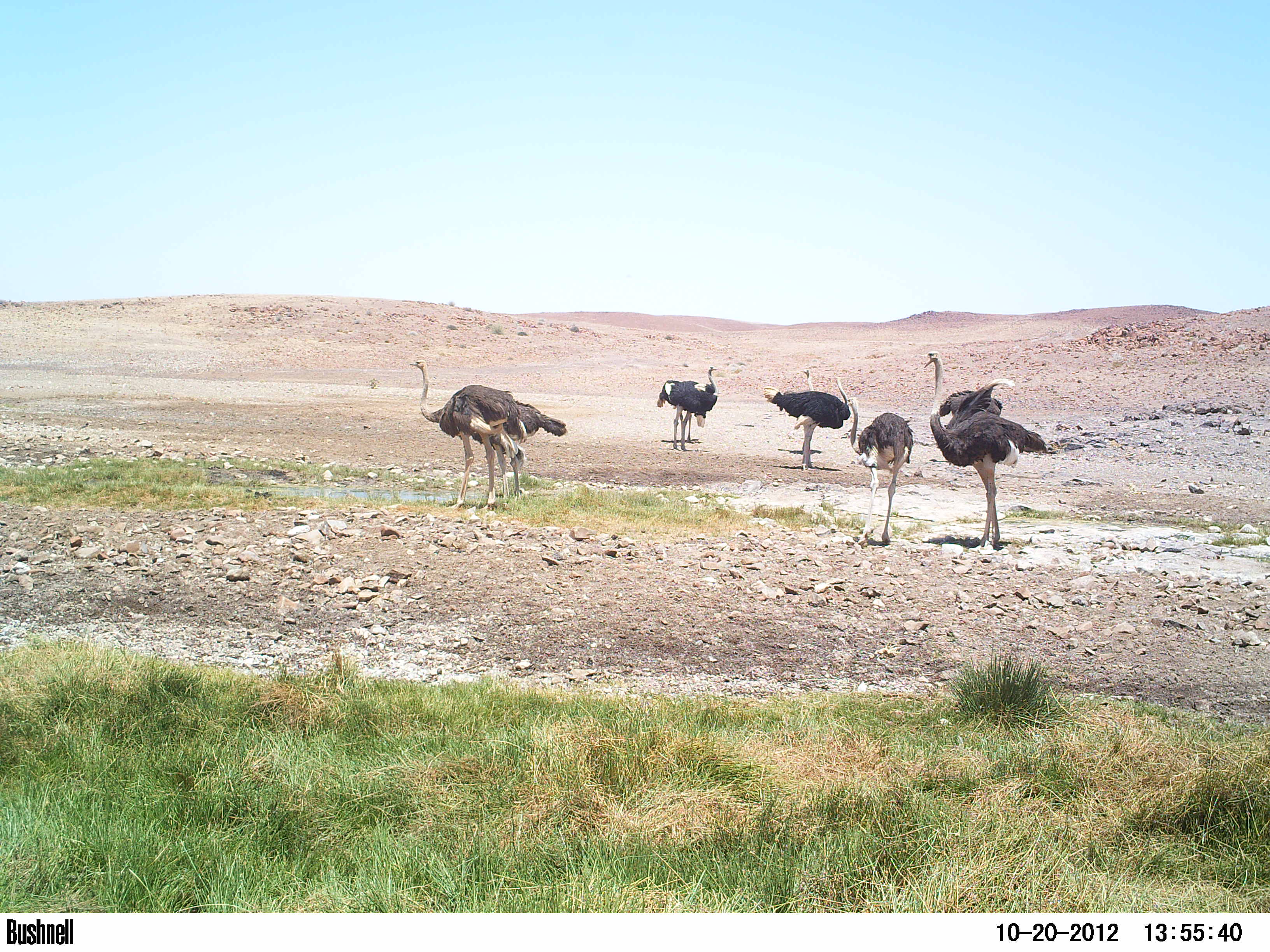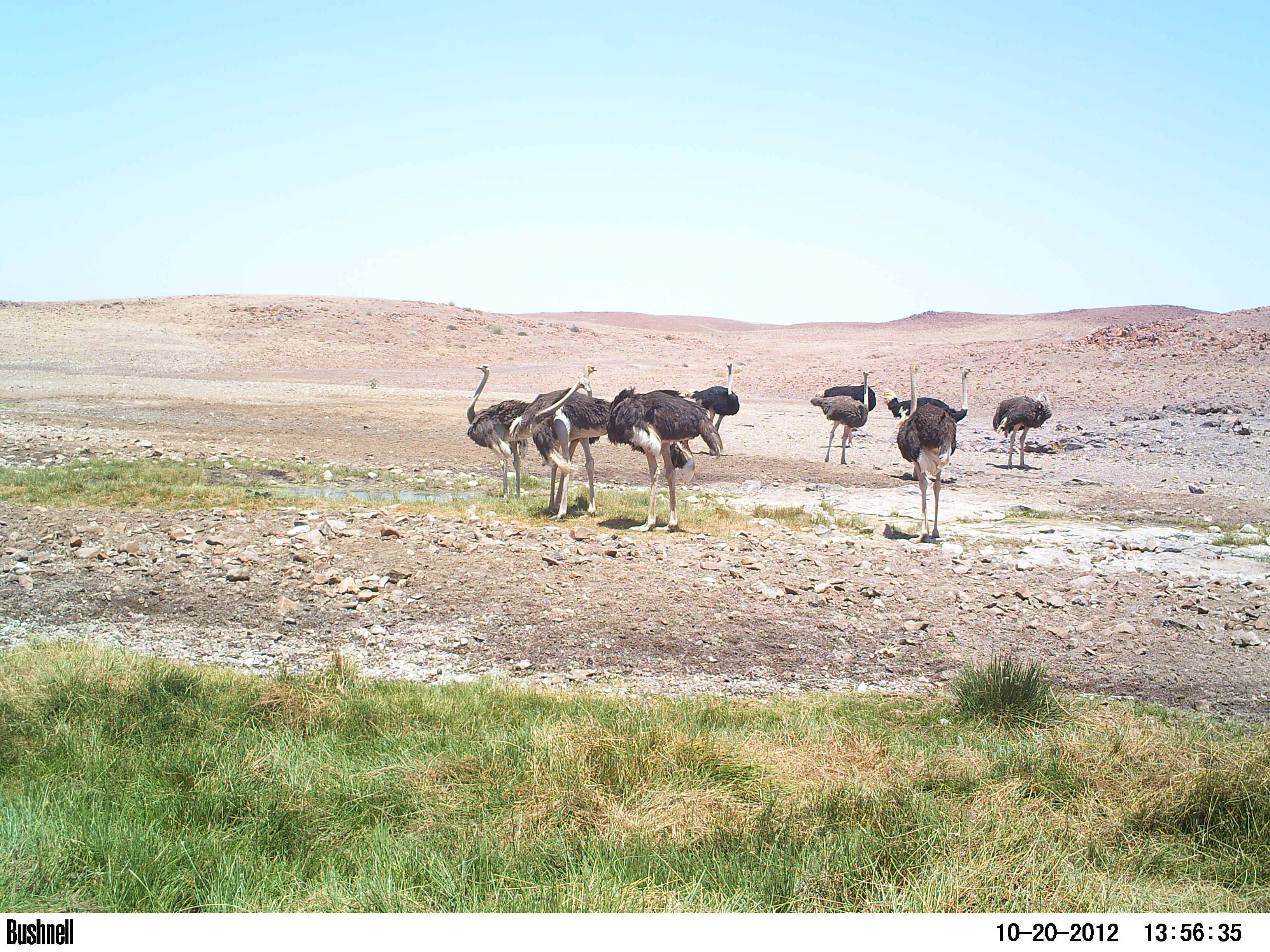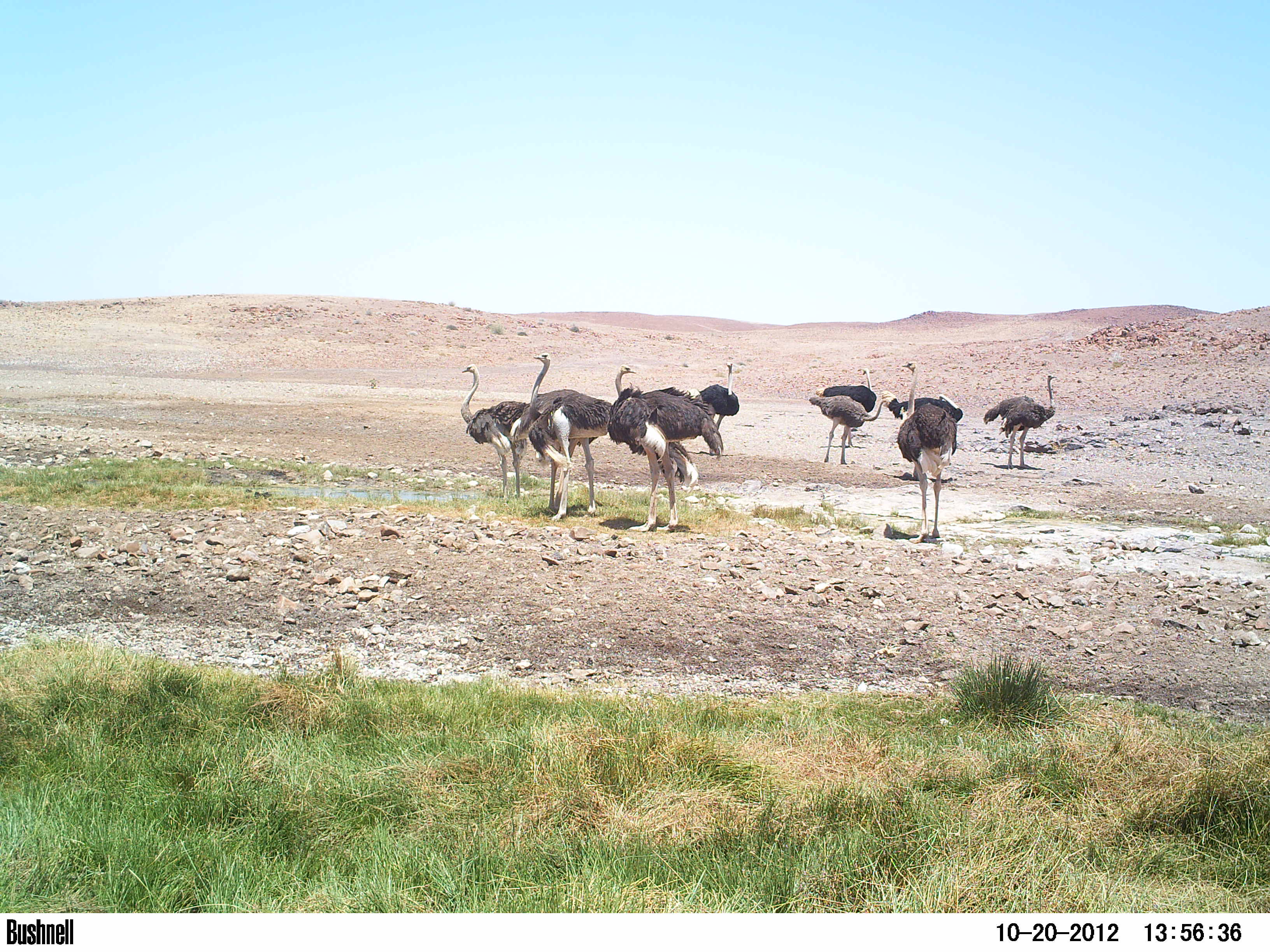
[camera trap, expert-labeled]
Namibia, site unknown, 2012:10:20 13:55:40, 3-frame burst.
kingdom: Animalia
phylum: Chordata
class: Aves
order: Struthioniformes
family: Struthionidae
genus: Struthio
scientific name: Struthio camelus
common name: common ostrich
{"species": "Struthio camelus (common ostrich)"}